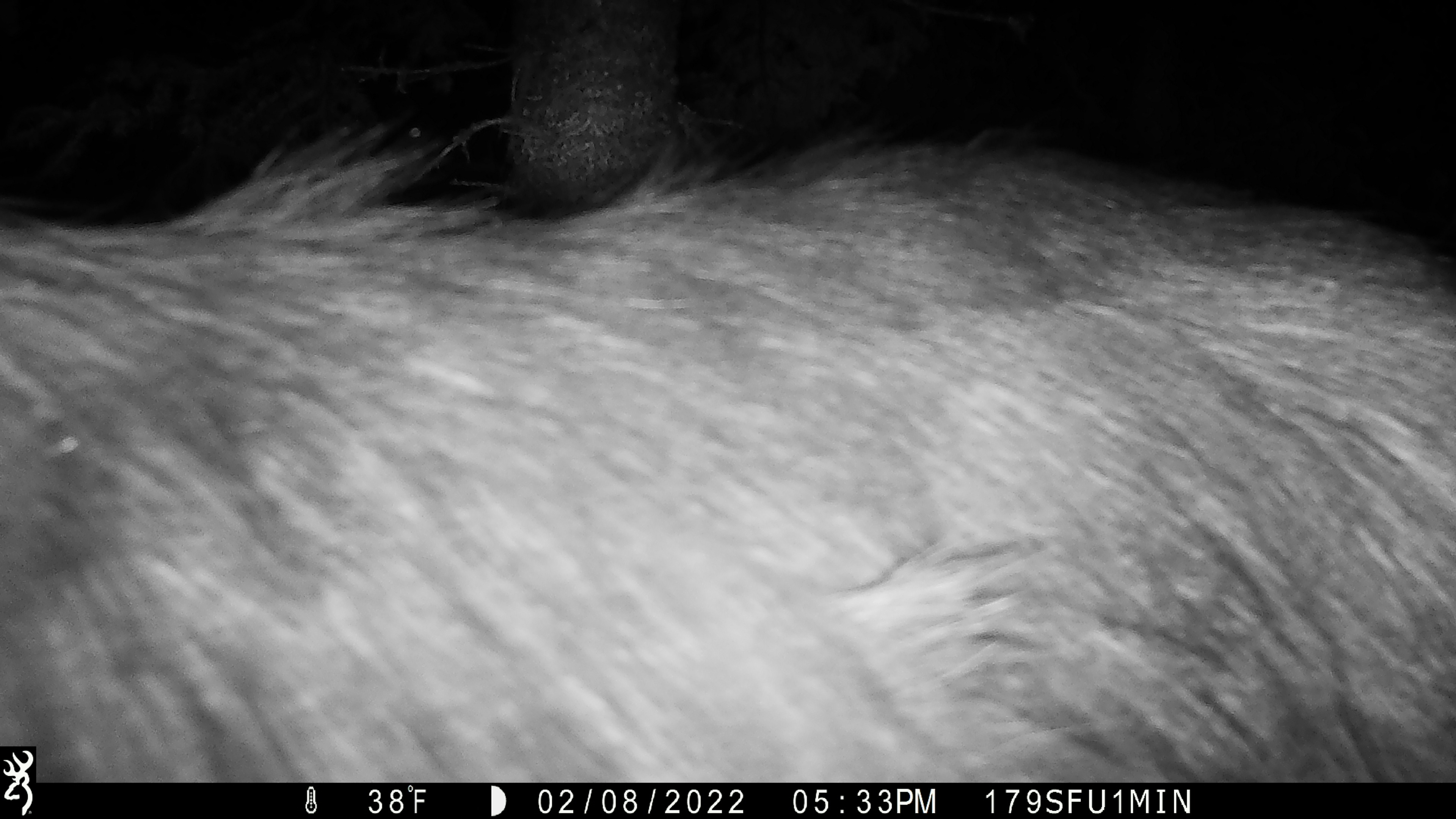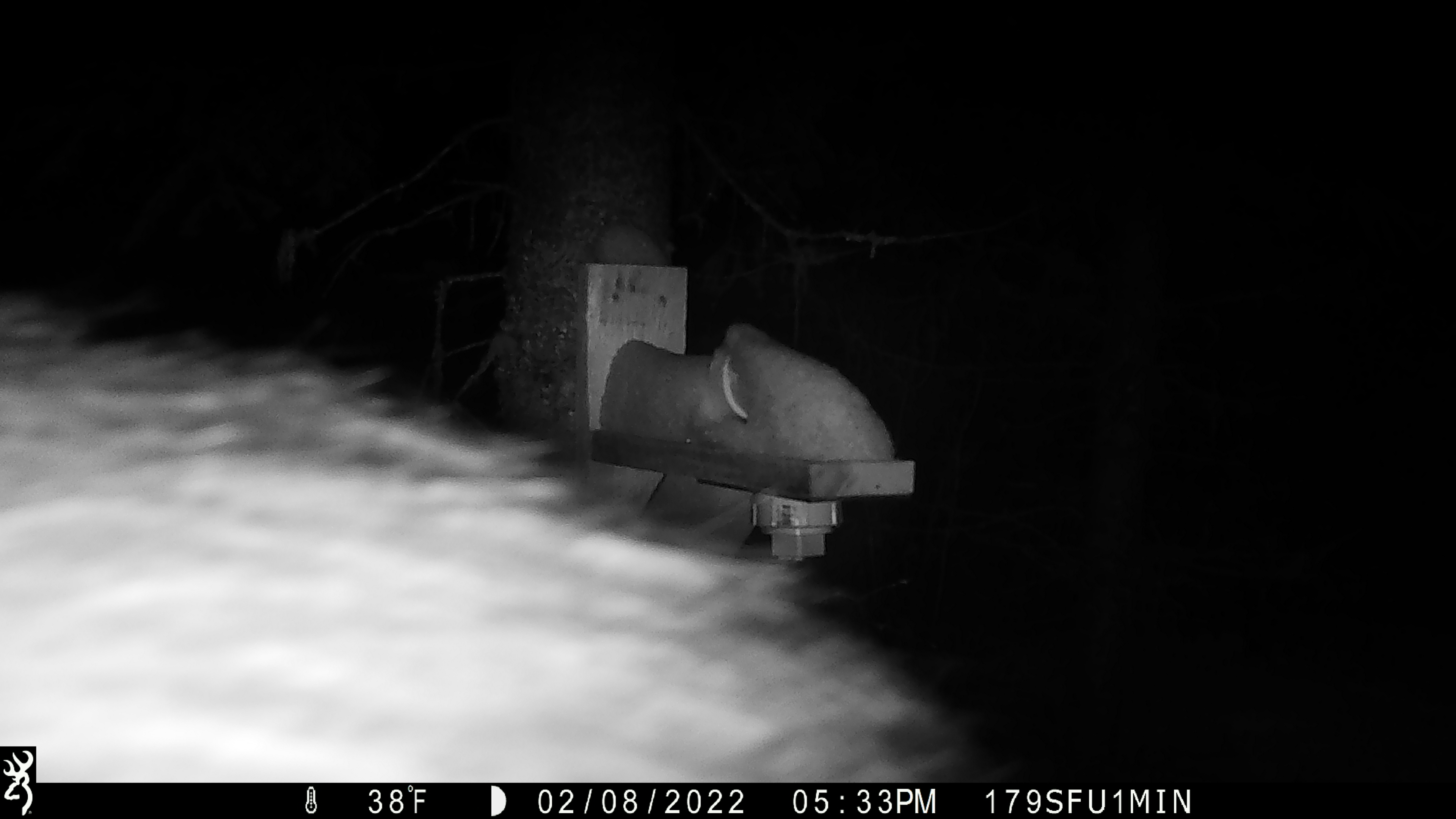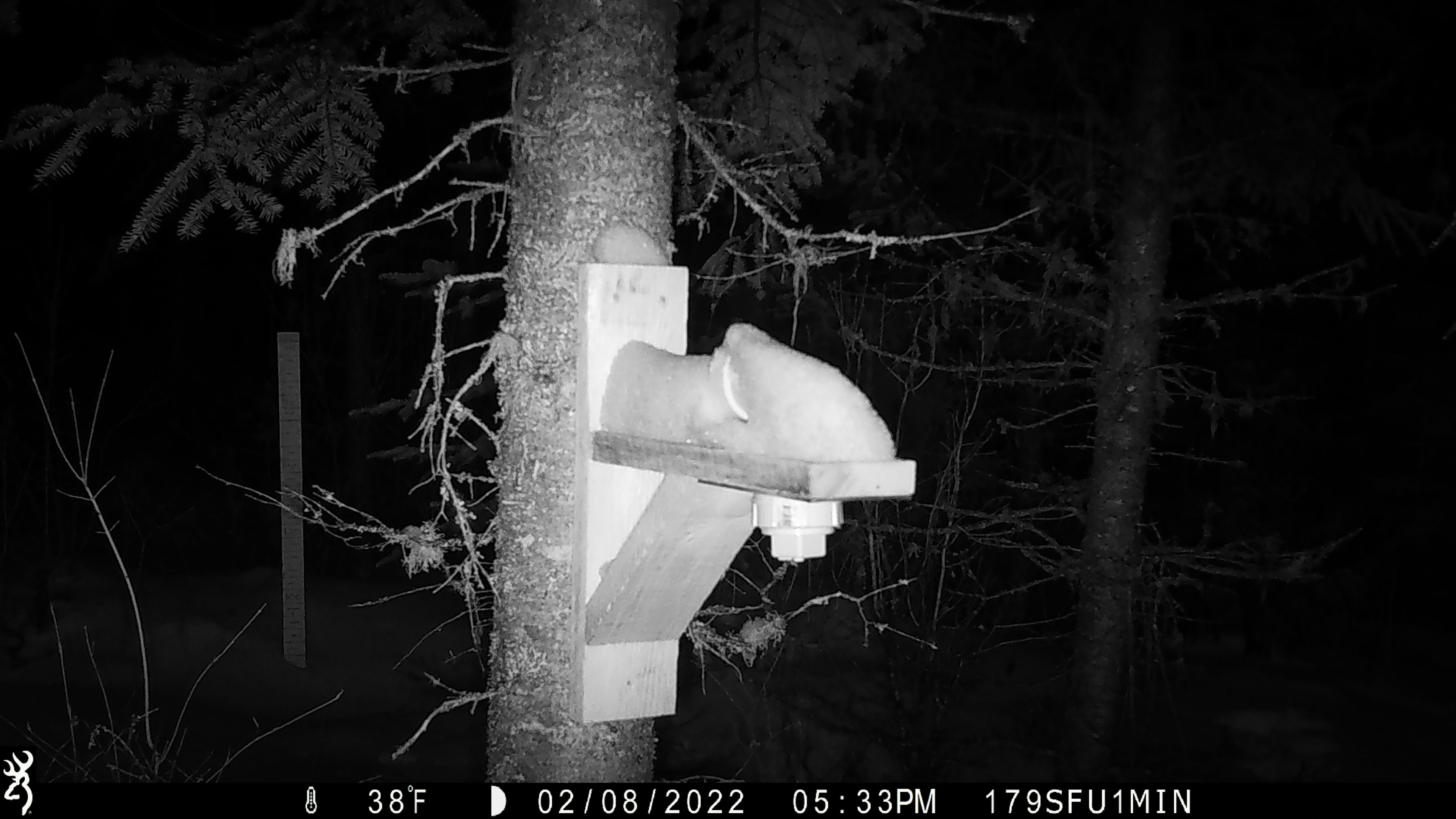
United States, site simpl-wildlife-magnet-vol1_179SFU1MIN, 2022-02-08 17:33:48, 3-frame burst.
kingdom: Animalia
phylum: Chordata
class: Mammalia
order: Artiodactyla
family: Cervidae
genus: Alces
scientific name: Alces alces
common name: moose